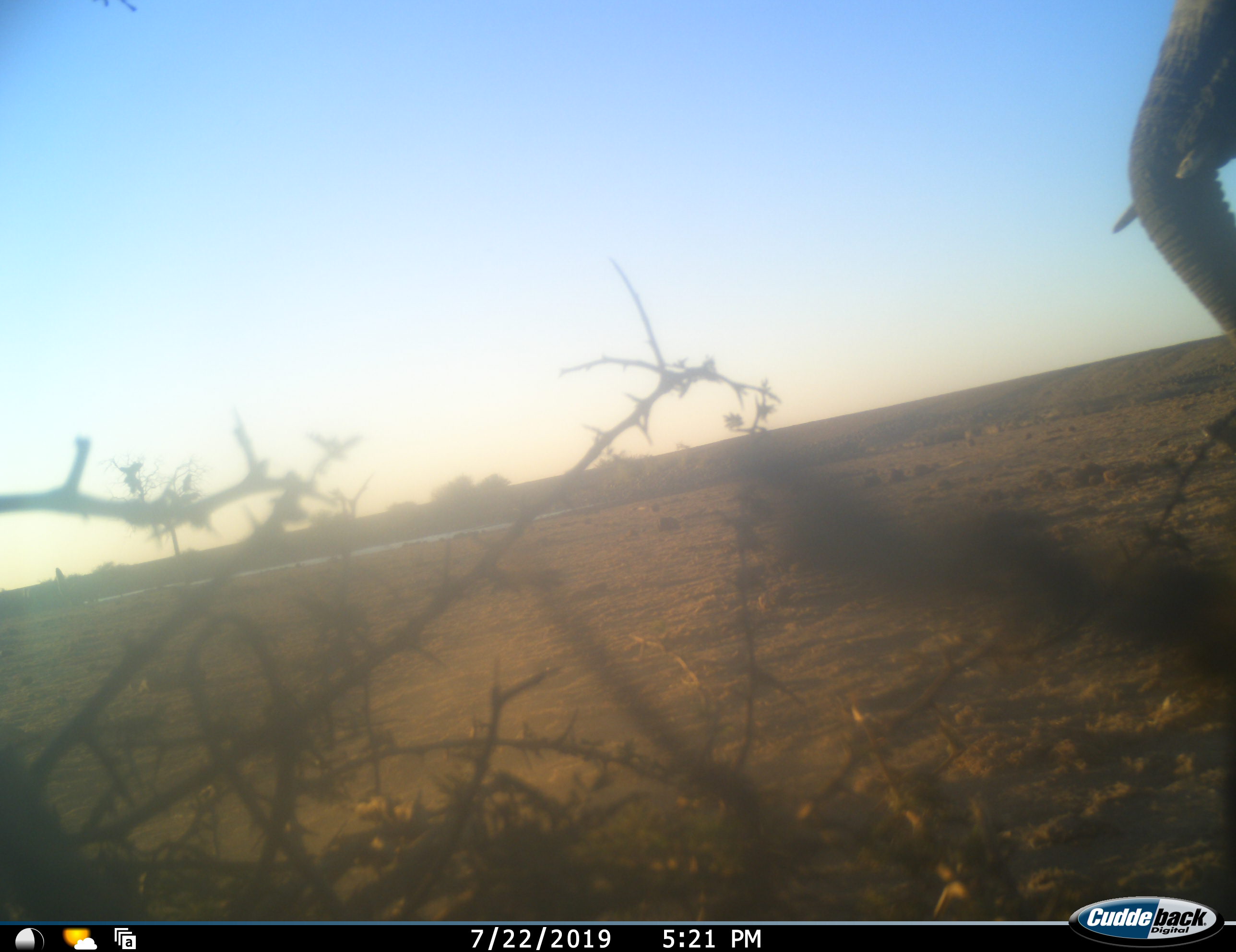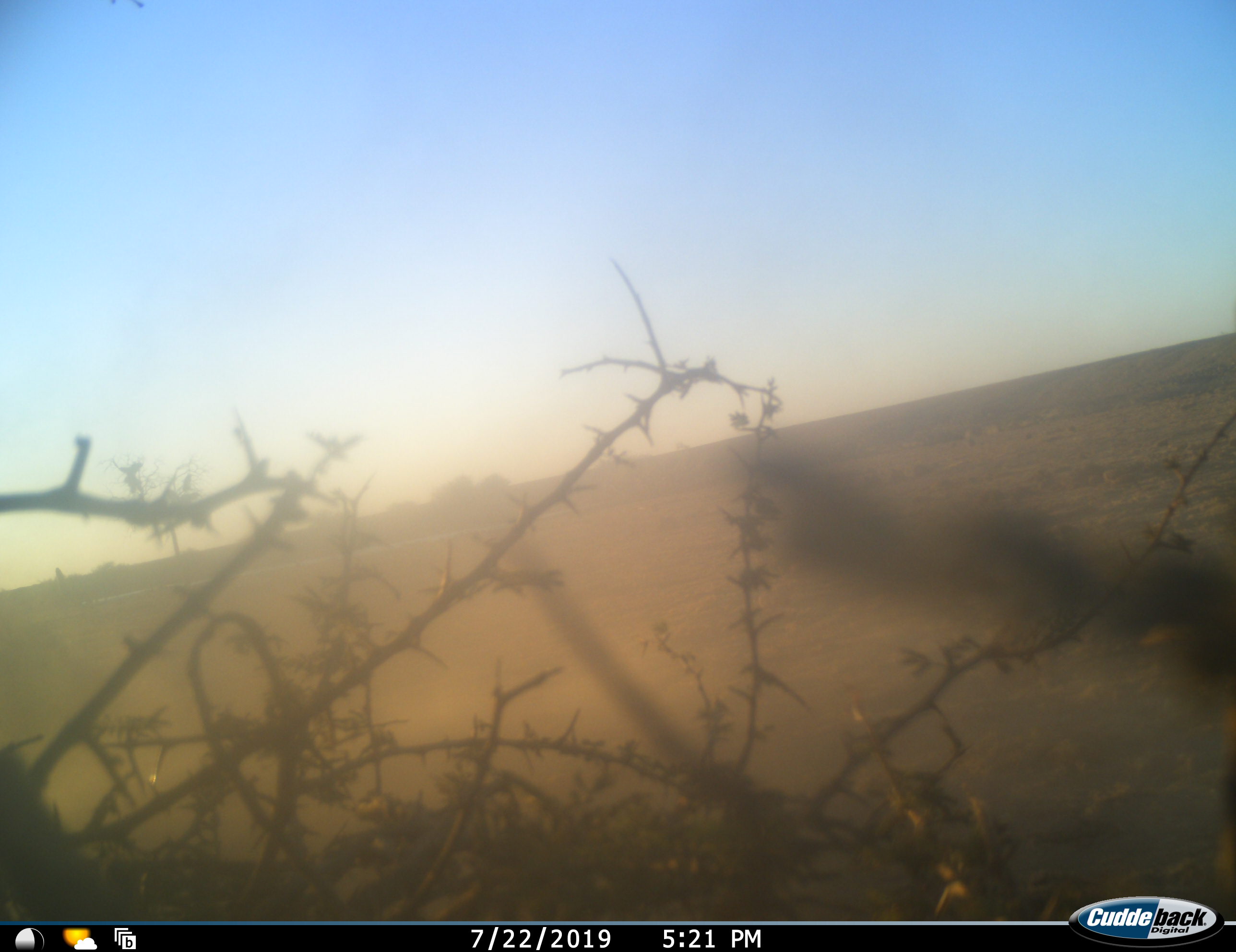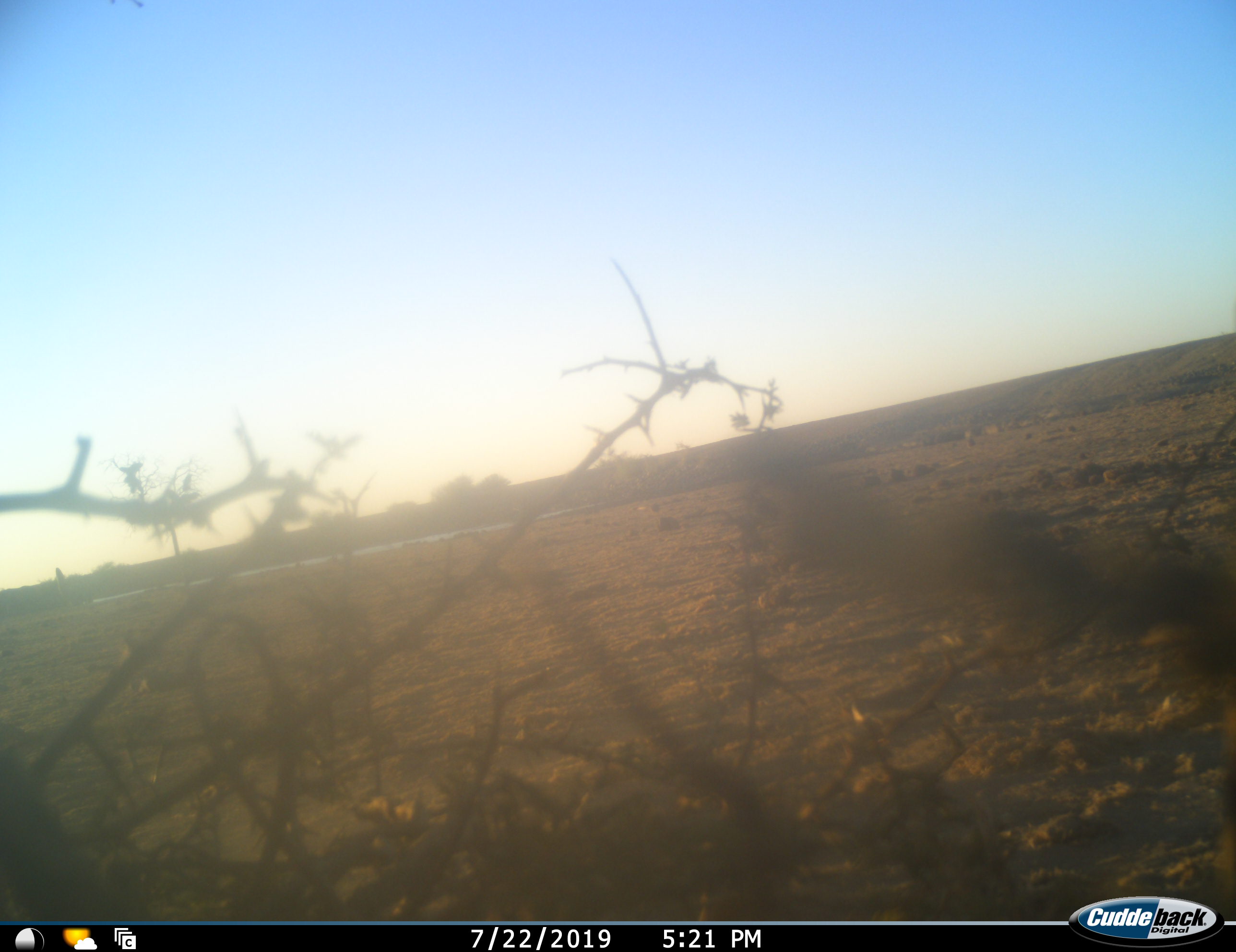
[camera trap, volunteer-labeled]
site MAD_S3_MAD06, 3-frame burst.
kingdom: Animalia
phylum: Chordata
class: Mammalia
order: Proboscidea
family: Elephantidae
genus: Loxodonta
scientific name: Loxodonta africana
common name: african bush elephant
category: elephant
Elephant (african bush elephant) (Loxodonta africana), count 1. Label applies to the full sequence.